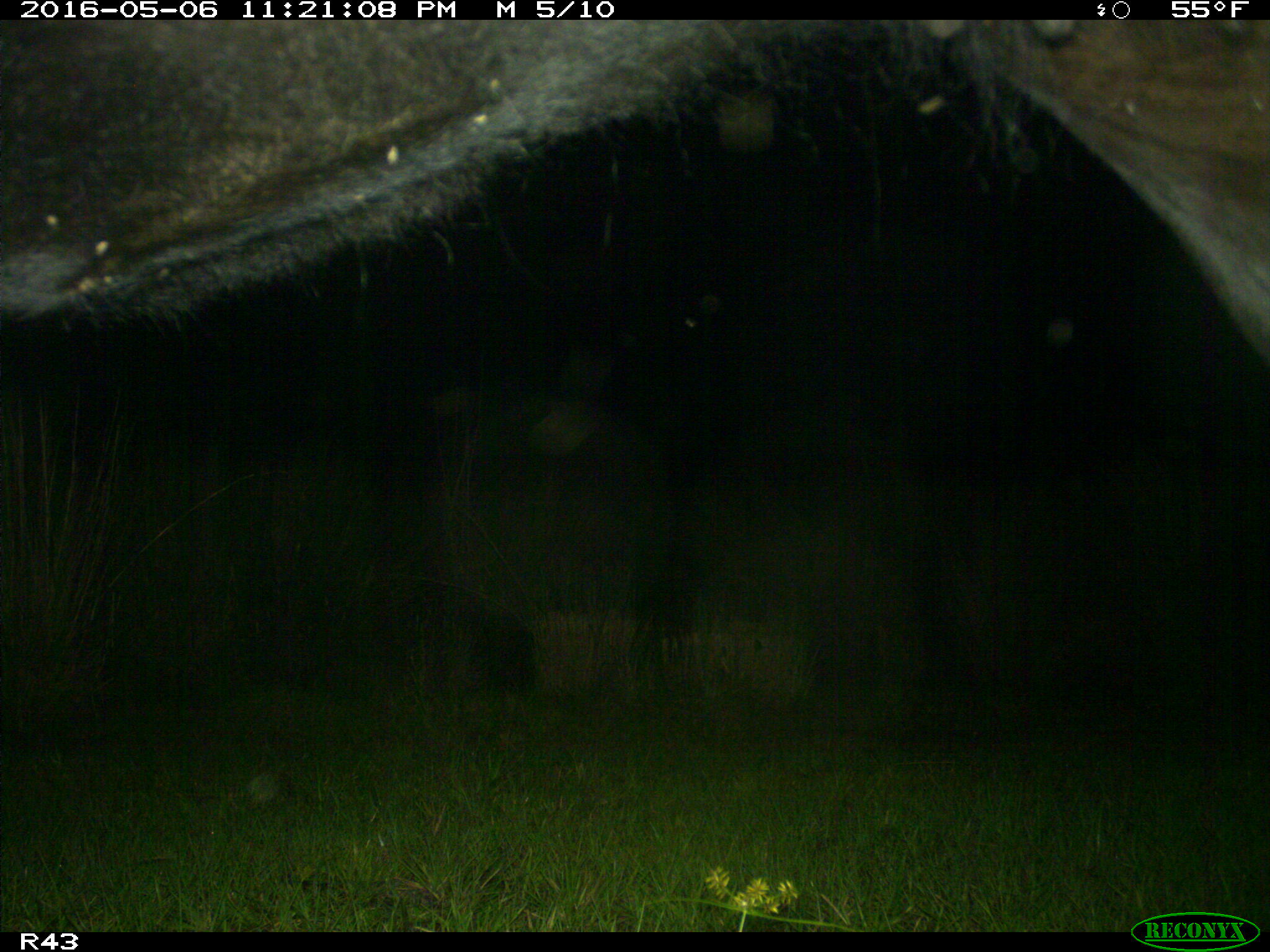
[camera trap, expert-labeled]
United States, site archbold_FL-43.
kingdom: Animalia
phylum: Chordata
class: Mammalia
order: Artiodactyla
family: Bovidae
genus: Bos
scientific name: Bos taurus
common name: domestic cow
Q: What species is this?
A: Bos taurus (domestic cow).